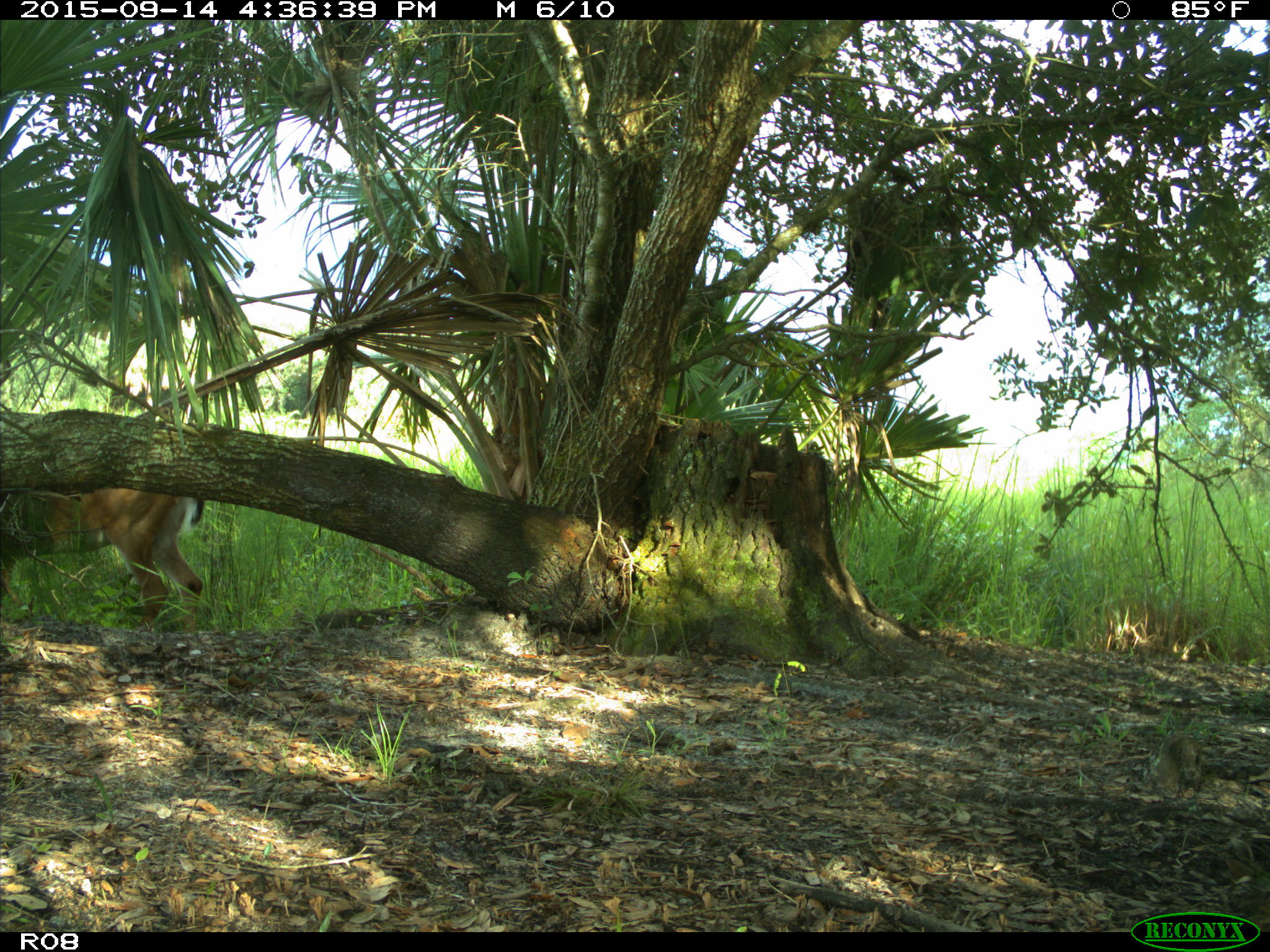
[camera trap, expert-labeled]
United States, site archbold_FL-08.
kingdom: Animalia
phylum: Chordata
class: Mammalia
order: Artiodactyla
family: Cervidae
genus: Odocoileus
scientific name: Odocoileus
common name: deer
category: unidentified deer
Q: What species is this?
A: Unidentified deer (deer) (Odocoileus).